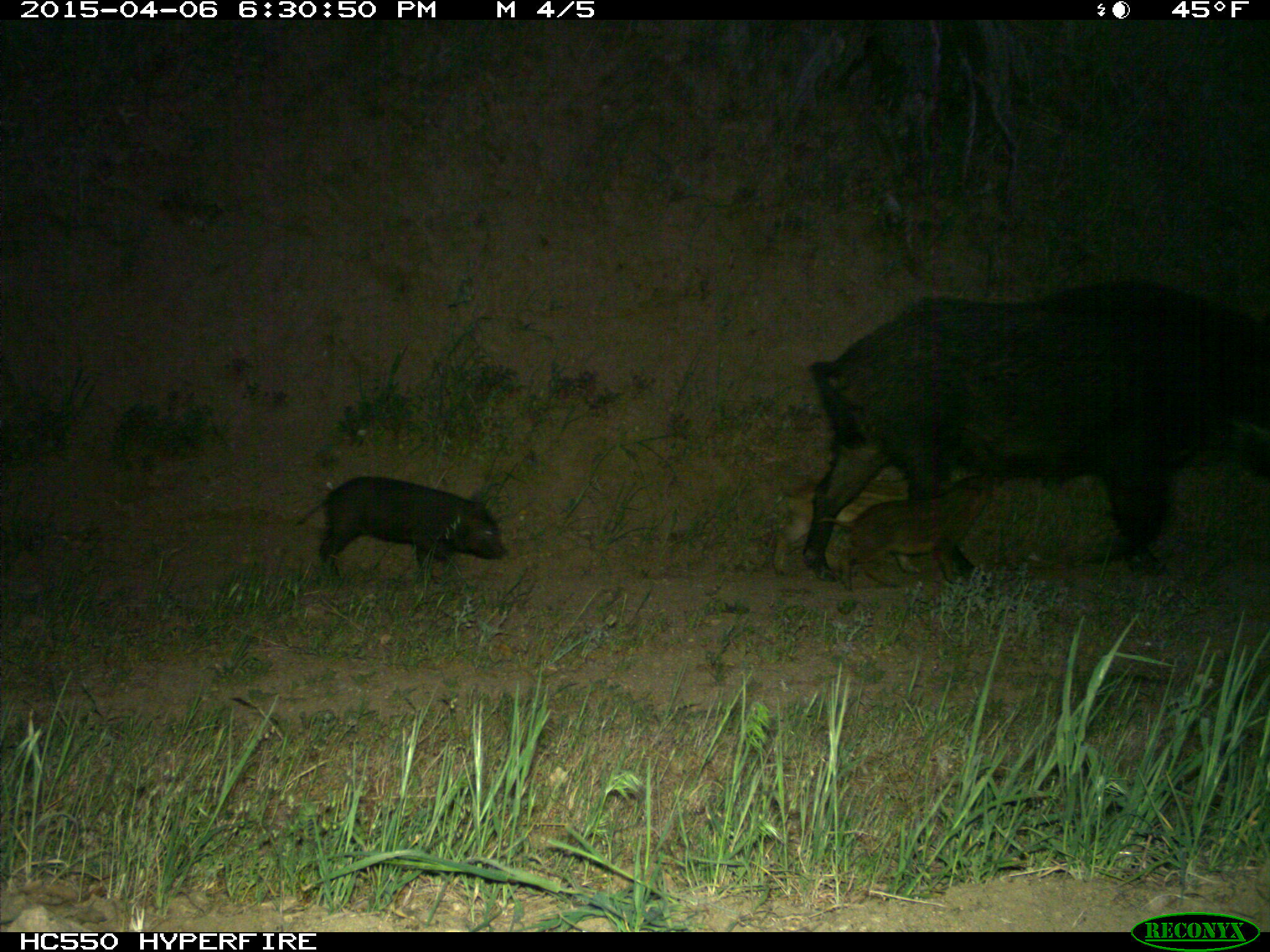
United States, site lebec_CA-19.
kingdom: Animalia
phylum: Chordata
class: Mammalia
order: Artiodactyla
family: Suidae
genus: Sus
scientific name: Sus scrofa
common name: wild boar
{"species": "Sus scrofa (wild boar)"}